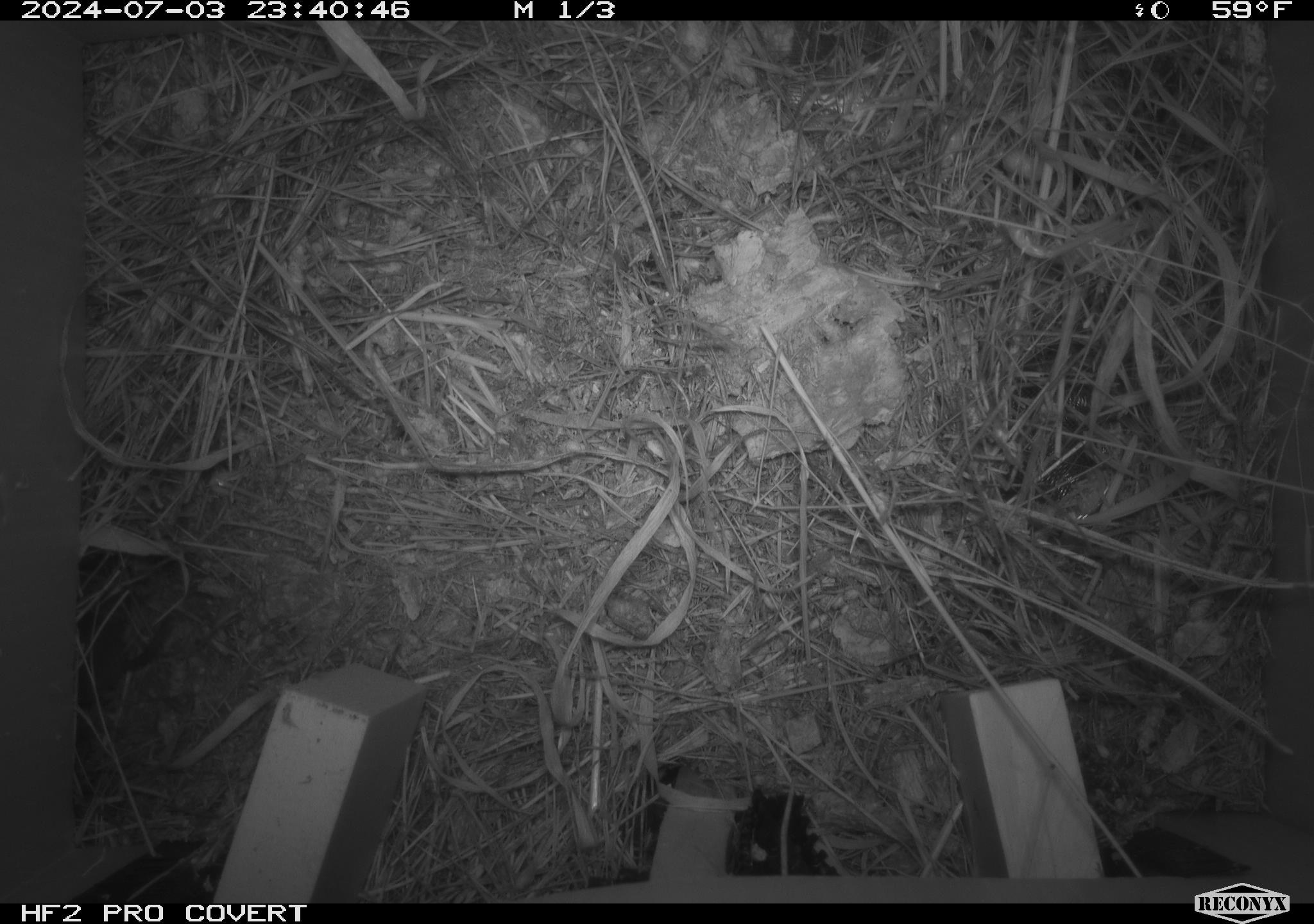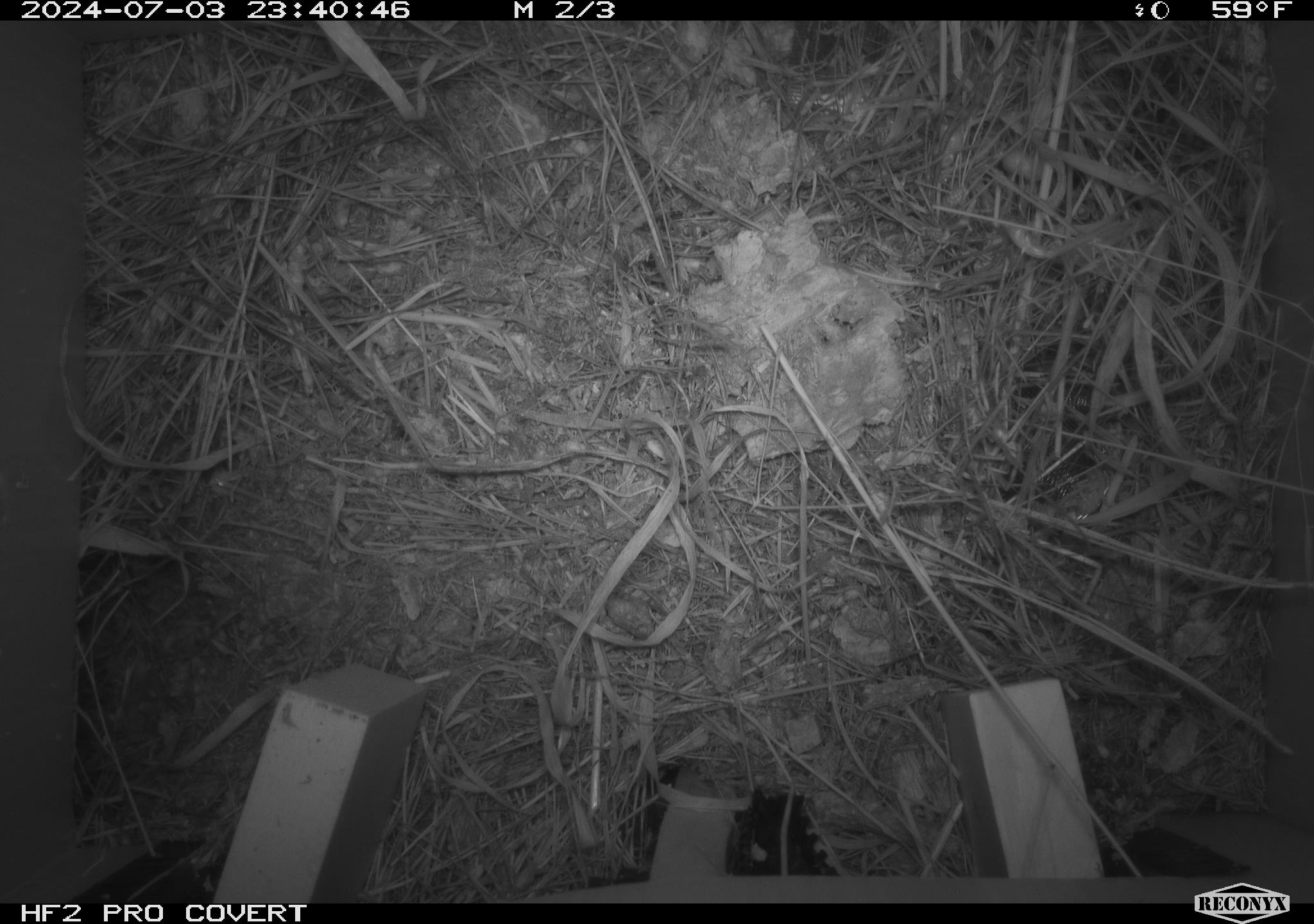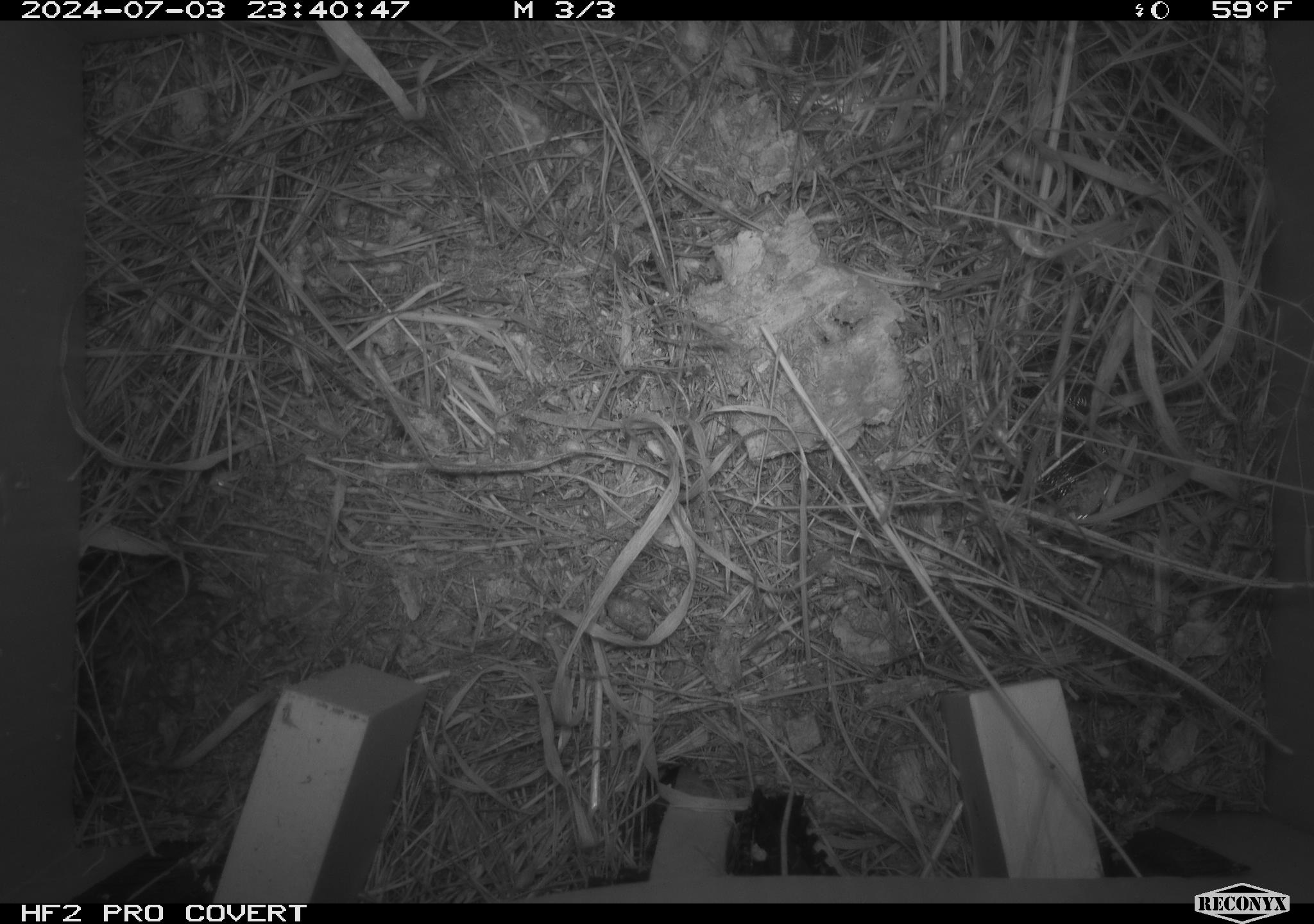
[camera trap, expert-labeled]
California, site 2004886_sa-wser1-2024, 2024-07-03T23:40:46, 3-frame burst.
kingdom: Animalia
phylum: Chordata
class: Mammalia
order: Rodentia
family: Cricetidae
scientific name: Arvicolinae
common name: voles, lemmings, and muskrats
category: arvicolinae subfamily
Arvicolinae subfamily (voles, lemmings, and muskrats) (Arvicolinae).